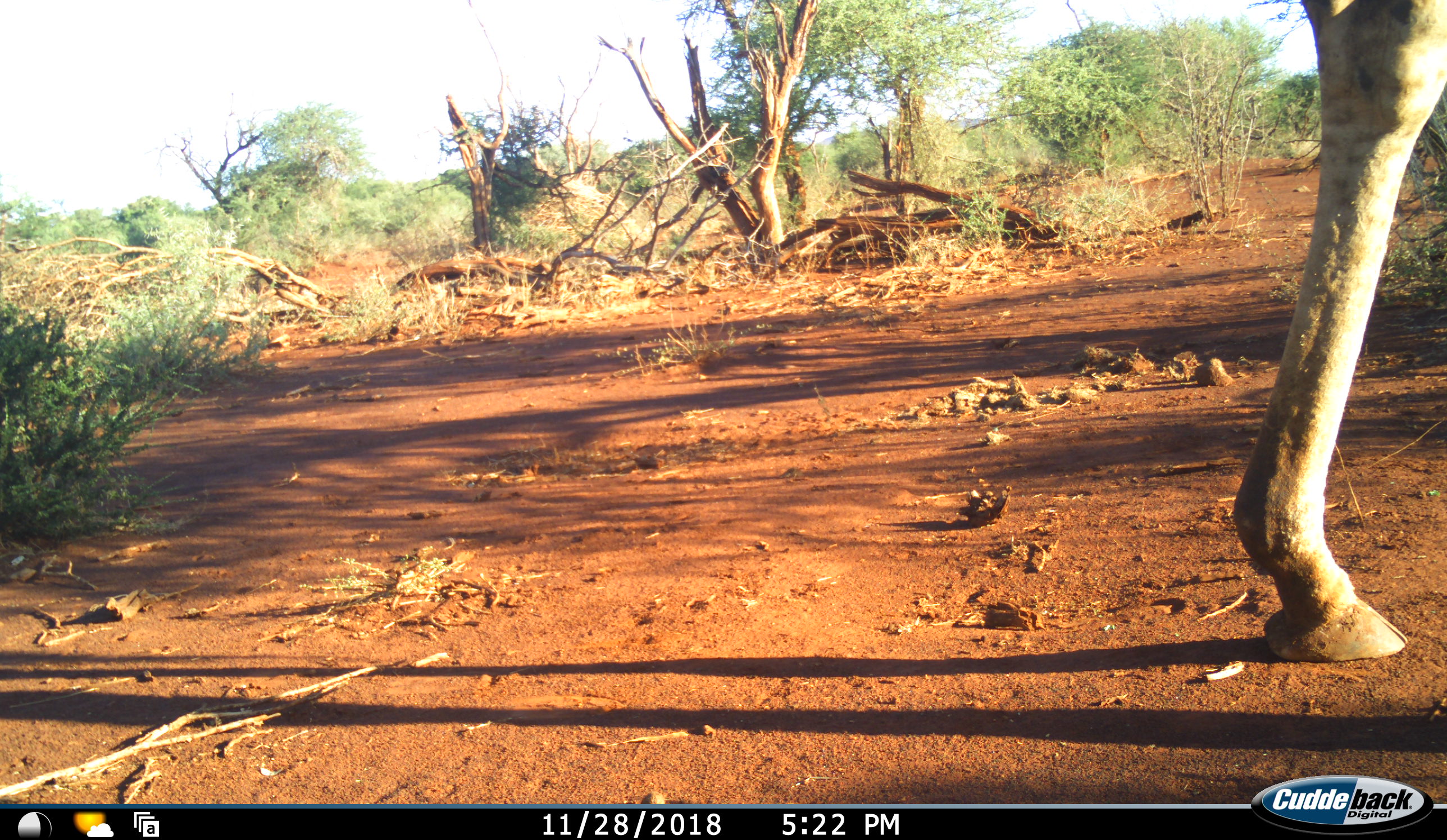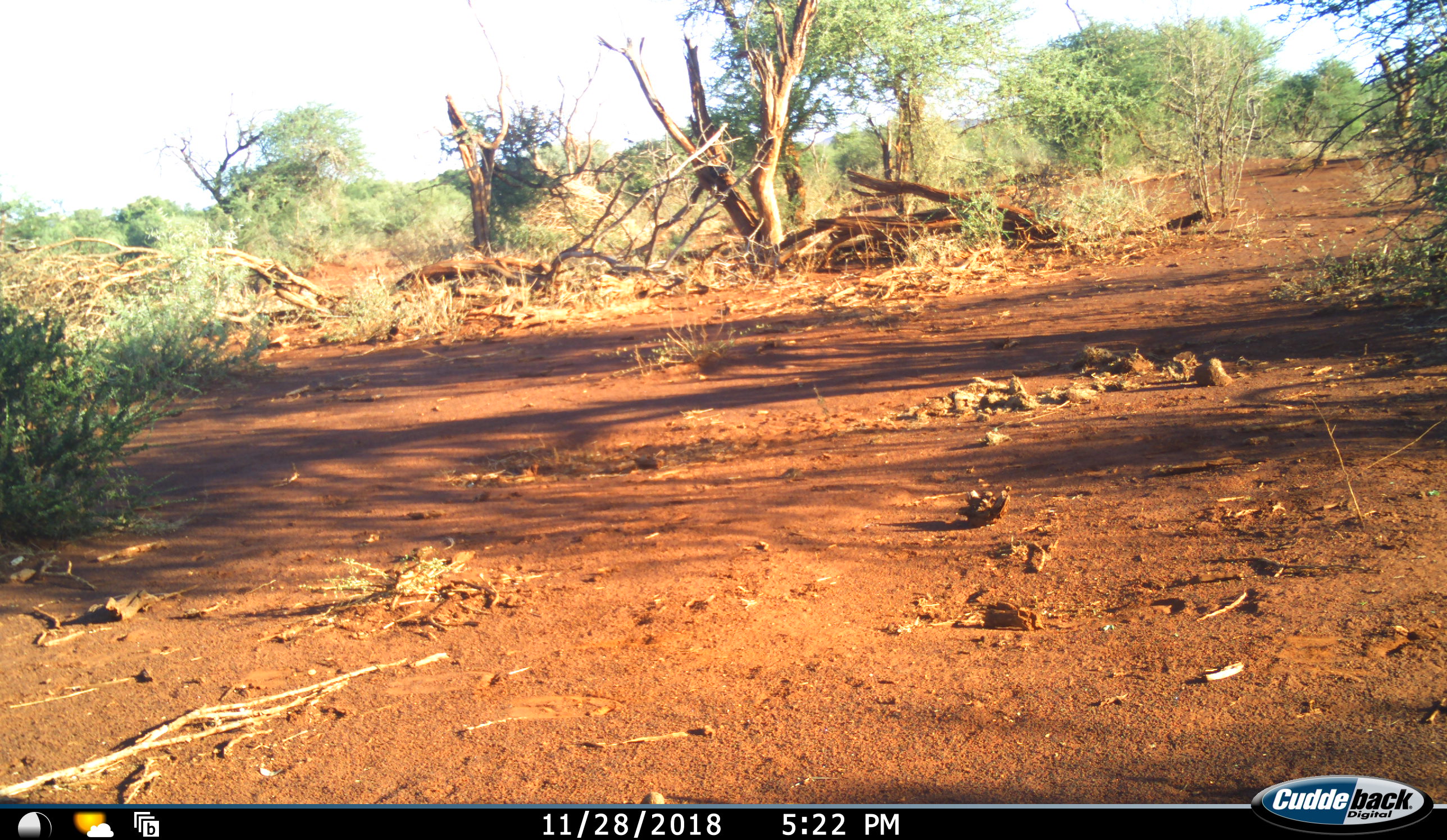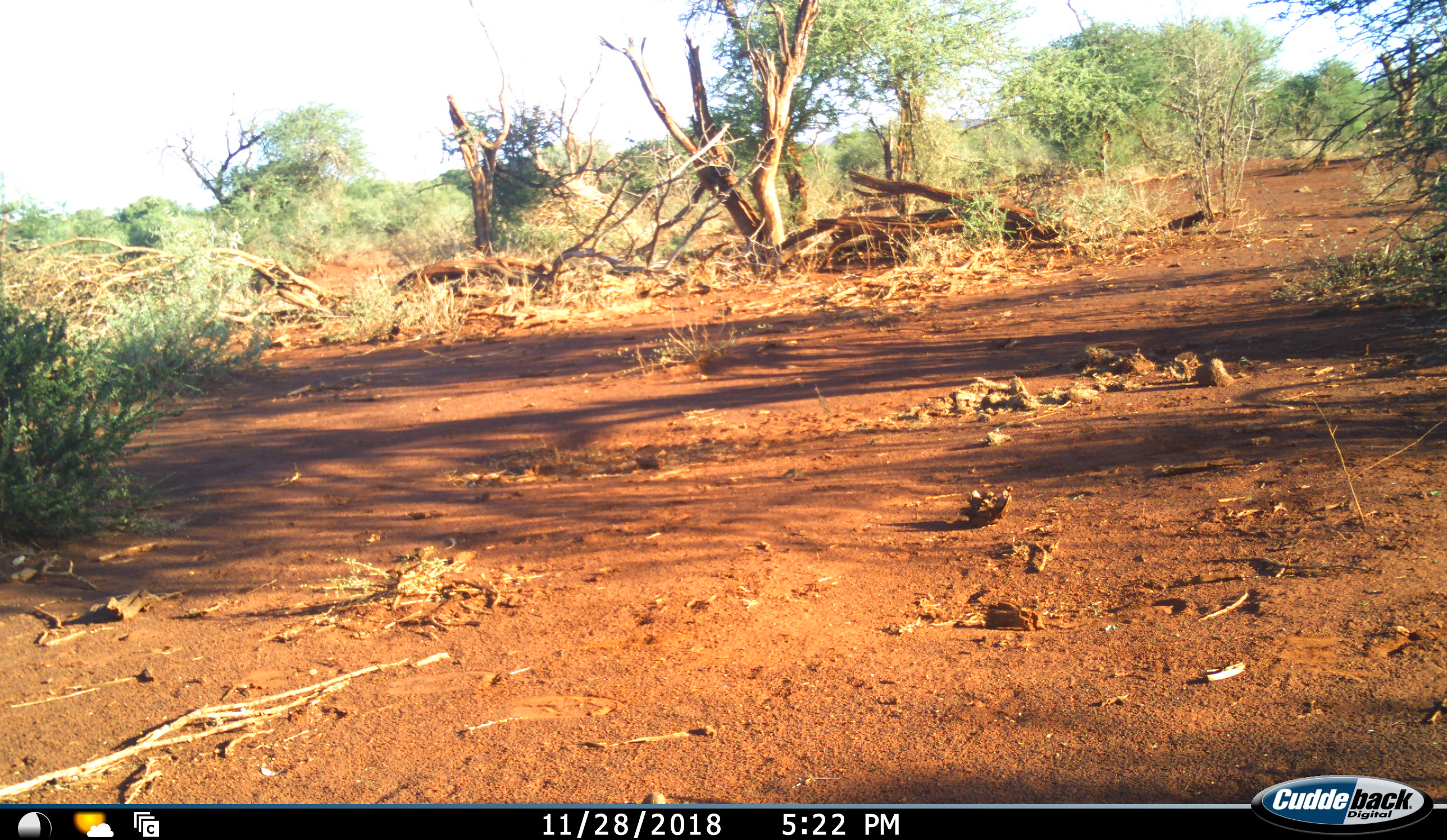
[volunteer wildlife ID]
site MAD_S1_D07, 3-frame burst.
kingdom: Animalia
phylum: Chordata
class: Mammalia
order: Artiodactyla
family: Giraffidae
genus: Giraffa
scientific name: Giraffa camelopardalis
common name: giraffe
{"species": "giraffe (Giraffa camelopardalis)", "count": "1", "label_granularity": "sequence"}